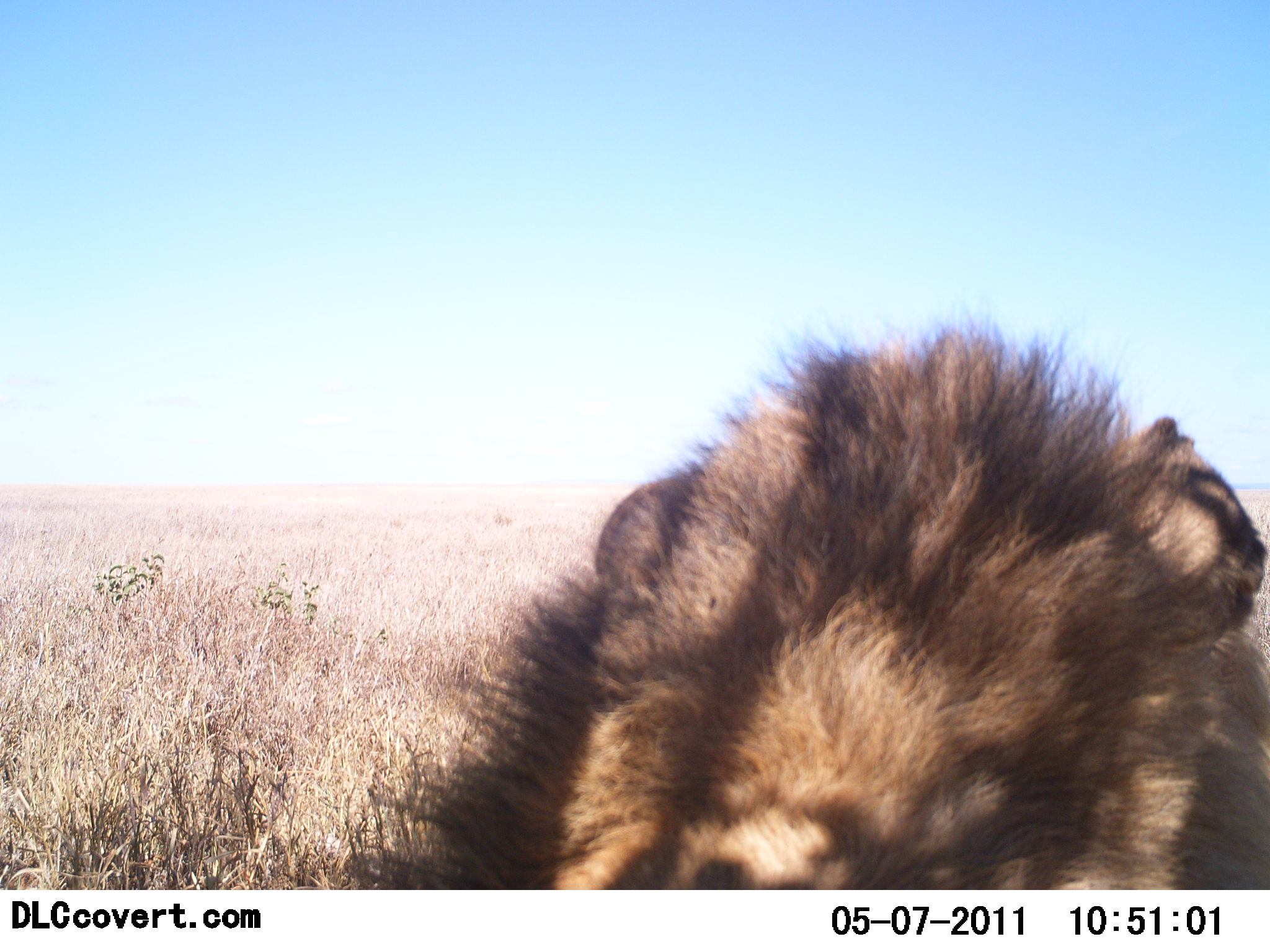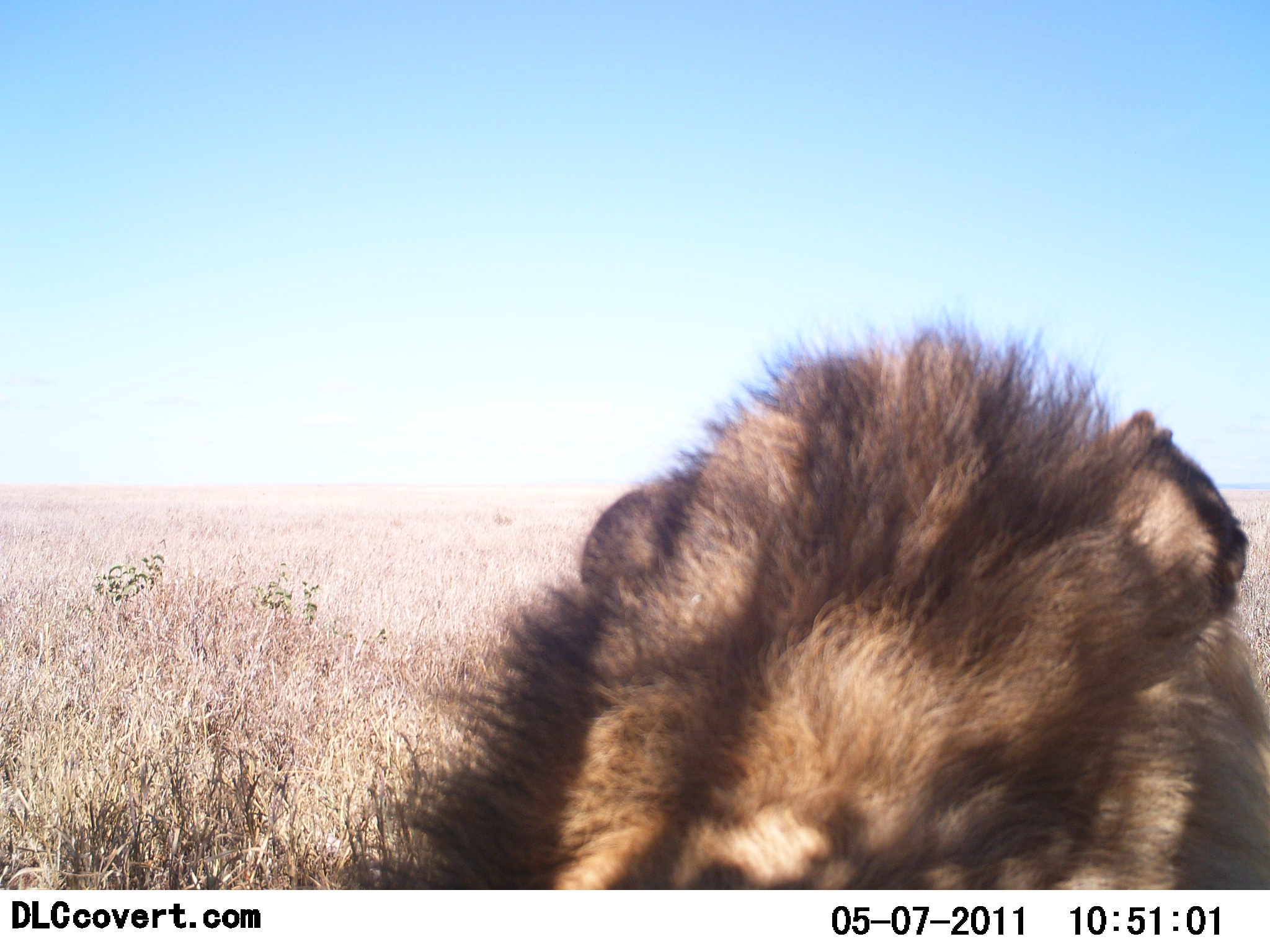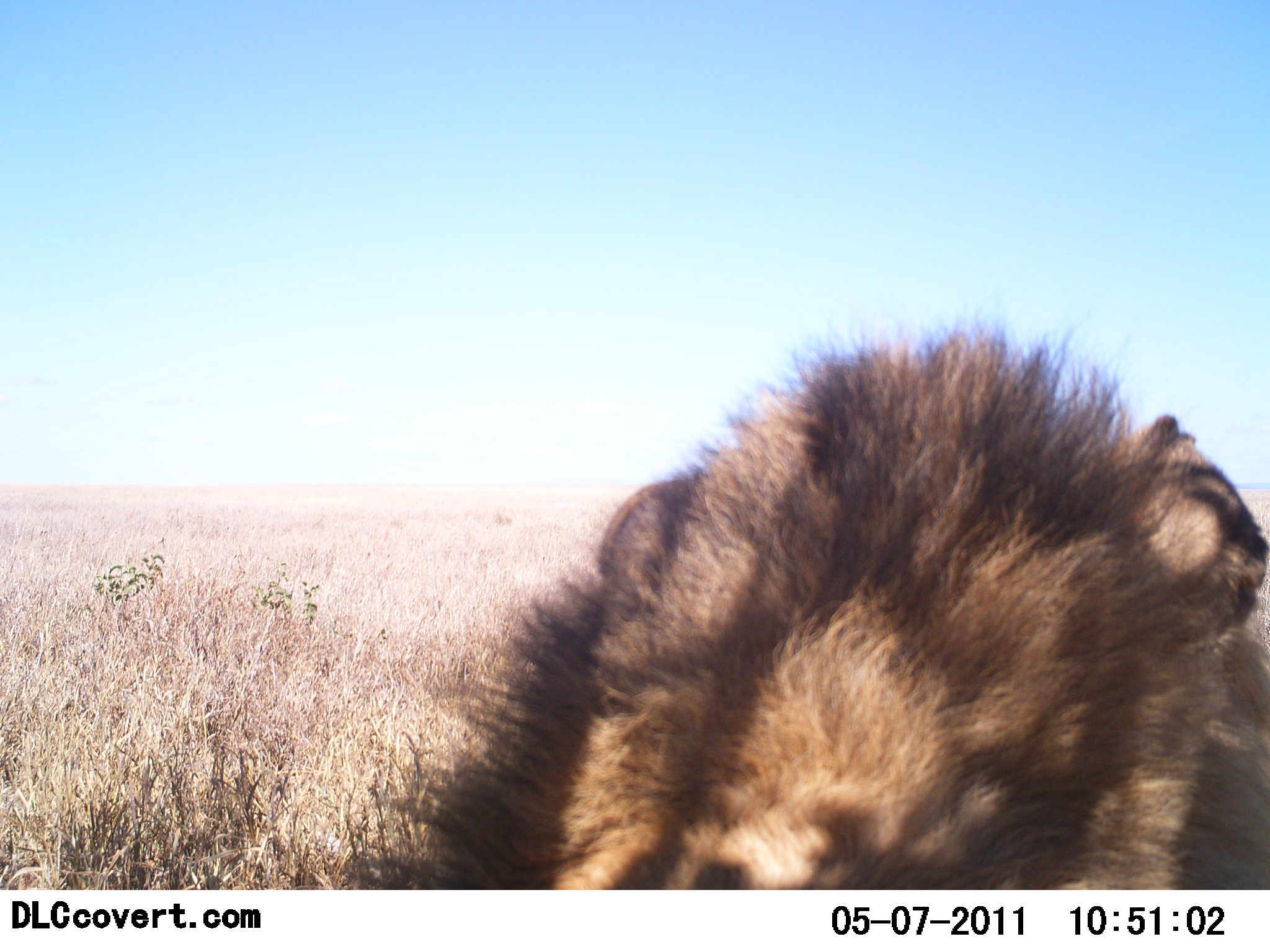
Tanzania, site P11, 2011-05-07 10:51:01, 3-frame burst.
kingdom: Animalia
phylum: Chordata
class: Mammalia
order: Carnivora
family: Felidae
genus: Panthera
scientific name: Panthera leo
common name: lion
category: lionmale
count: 1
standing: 18%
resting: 82%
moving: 0%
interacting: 0%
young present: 0%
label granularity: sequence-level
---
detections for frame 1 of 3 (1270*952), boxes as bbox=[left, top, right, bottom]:
animal: bbox=[308, 291, 1270, 890]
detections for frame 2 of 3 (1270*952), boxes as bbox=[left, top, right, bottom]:
animal: bbox=[332, 298, 1270, 891]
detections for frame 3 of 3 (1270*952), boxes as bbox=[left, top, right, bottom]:
animal: bbox=[334, 298, 1270, 888]